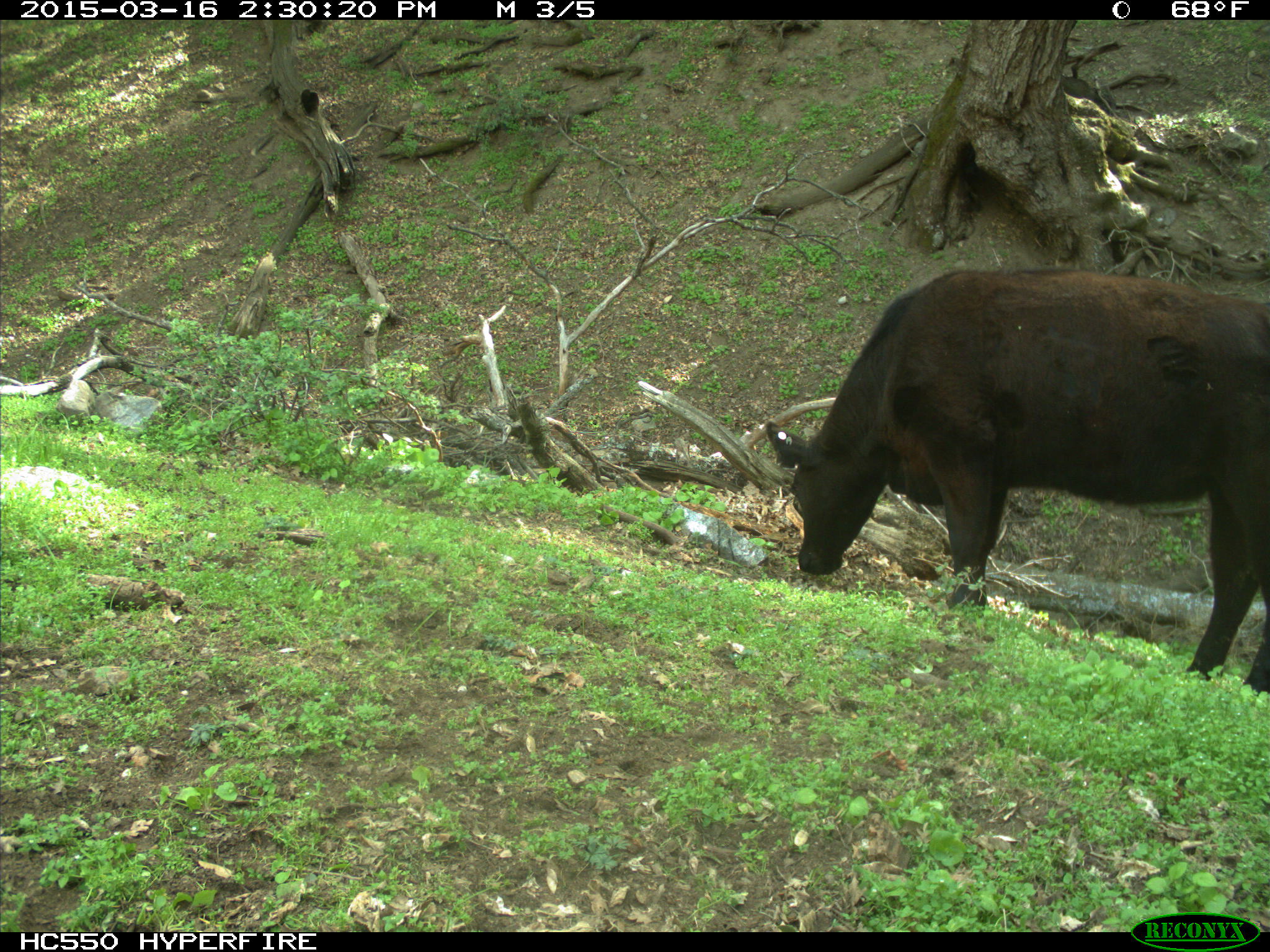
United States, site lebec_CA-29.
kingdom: Animalia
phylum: Chordata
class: Mammalia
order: Artiodactyla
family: Bovidae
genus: Bos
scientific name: Bos taurus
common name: domestic cow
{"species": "Bos taurus (domestic cow)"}